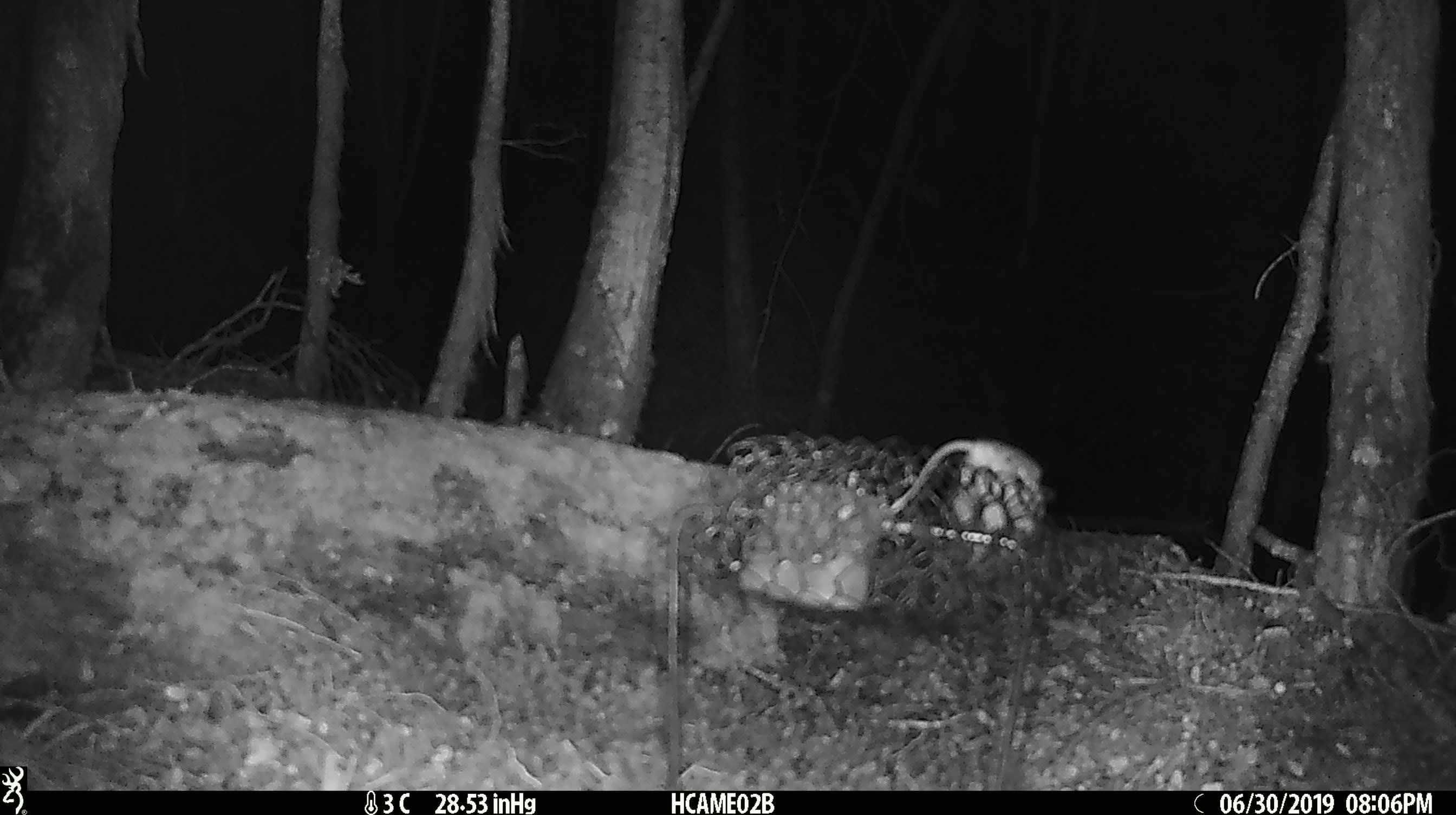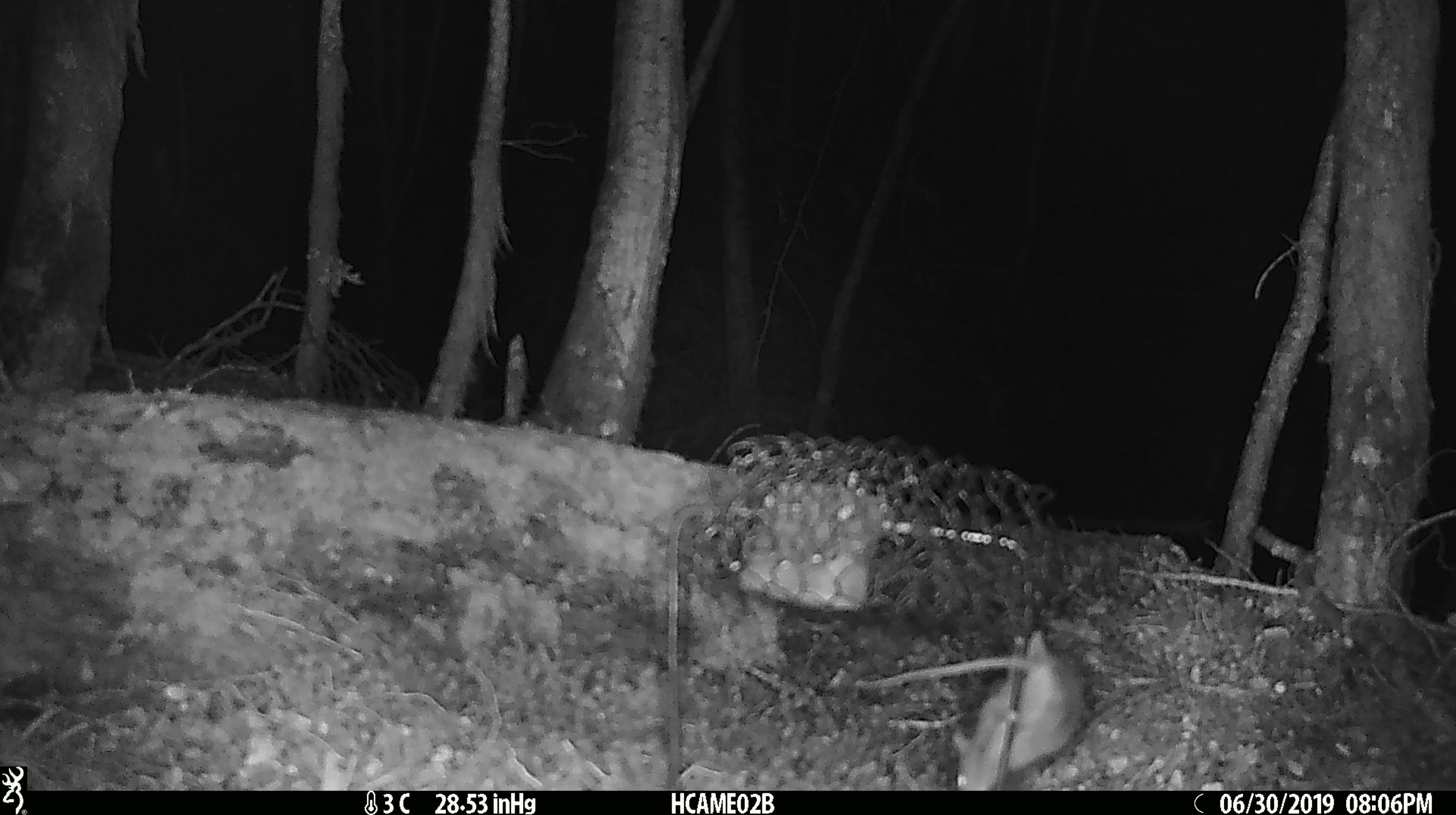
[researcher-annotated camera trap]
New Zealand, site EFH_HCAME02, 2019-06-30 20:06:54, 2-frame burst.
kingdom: Animalia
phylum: Chordata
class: Mammalia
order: Rodentia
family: Muridae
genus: Mus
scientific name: Mus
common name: mouse